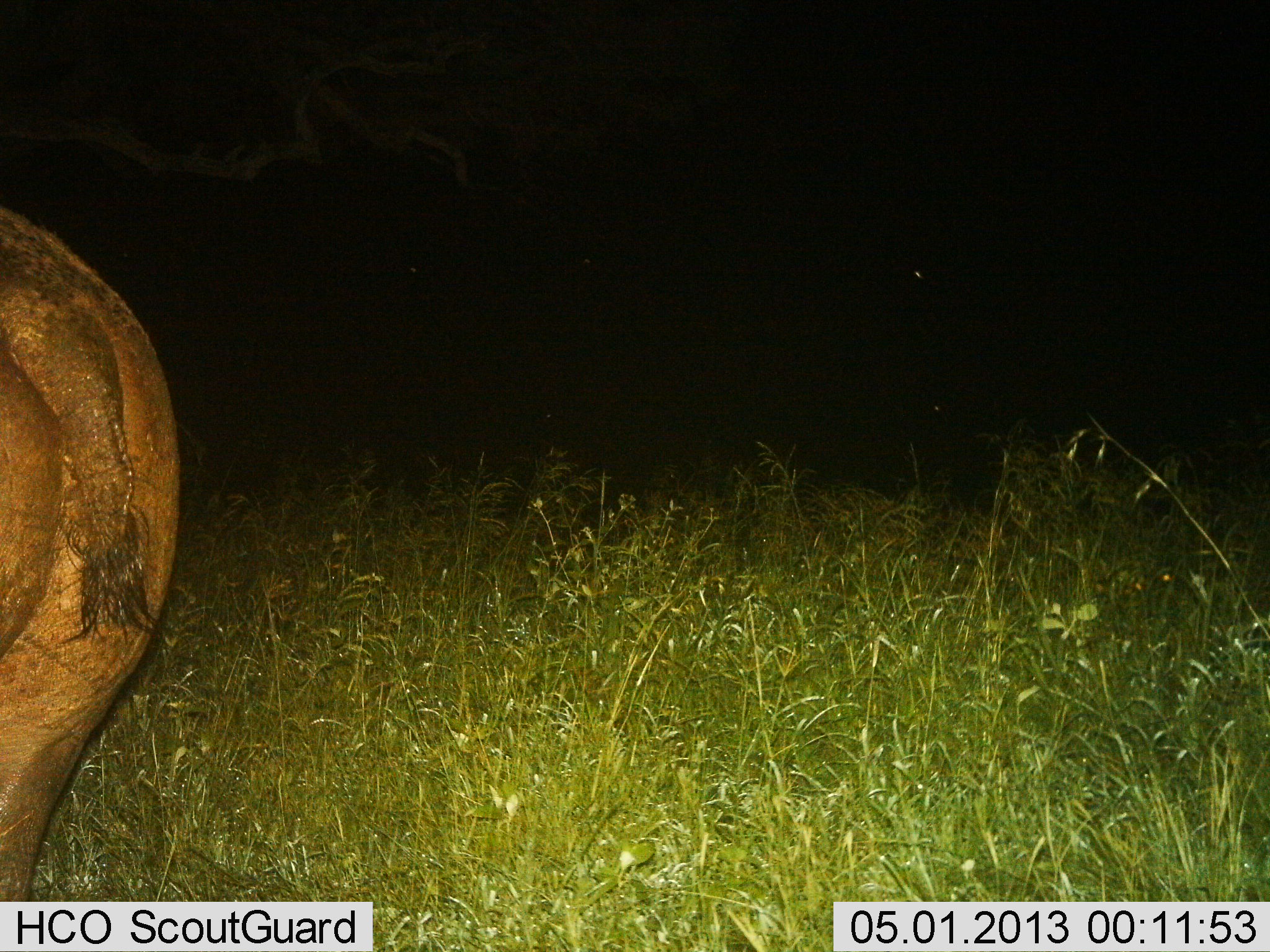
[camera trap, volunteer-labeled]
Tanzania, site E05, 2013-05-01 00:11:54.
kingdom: Animalia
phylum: Chordata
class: Mammalia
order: Artiodactyla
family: Hippopotamidae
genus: Hippopotamus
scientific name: Hippopotamus amphibius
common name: hippopotamus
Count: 1.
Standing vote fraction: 87%.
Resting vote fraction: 0%.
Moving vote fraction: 13%.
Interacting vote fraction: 0%.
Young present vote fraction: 0%.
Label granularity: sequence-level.